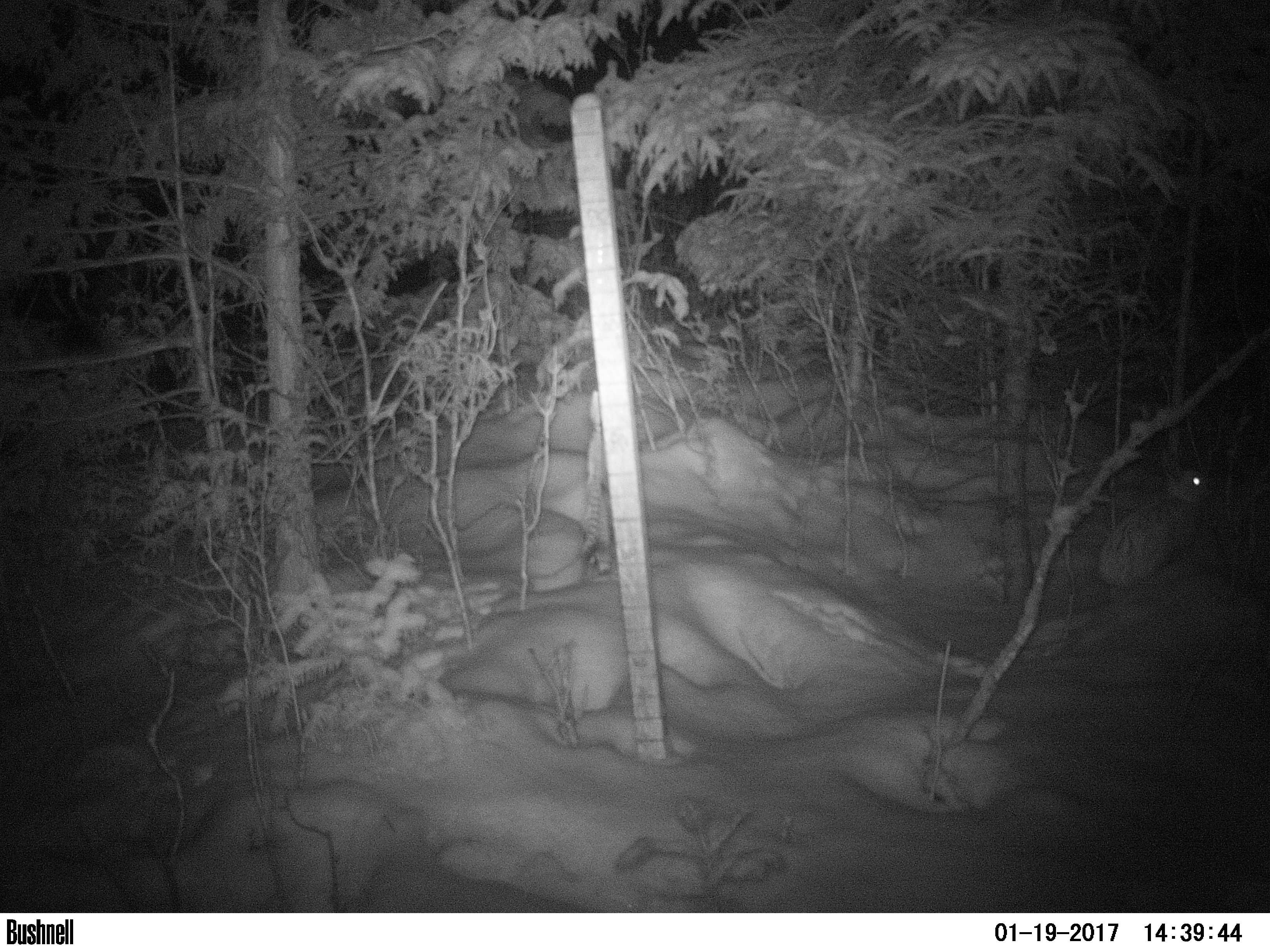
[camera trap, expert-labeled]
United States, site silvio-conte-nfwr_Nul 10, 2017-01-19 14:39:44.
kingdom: Animalia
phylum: Chordata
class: Mammalia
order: Lagomorpha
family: Leporidae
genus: Lepus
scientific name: Lepus americanus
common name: snowshoe hare